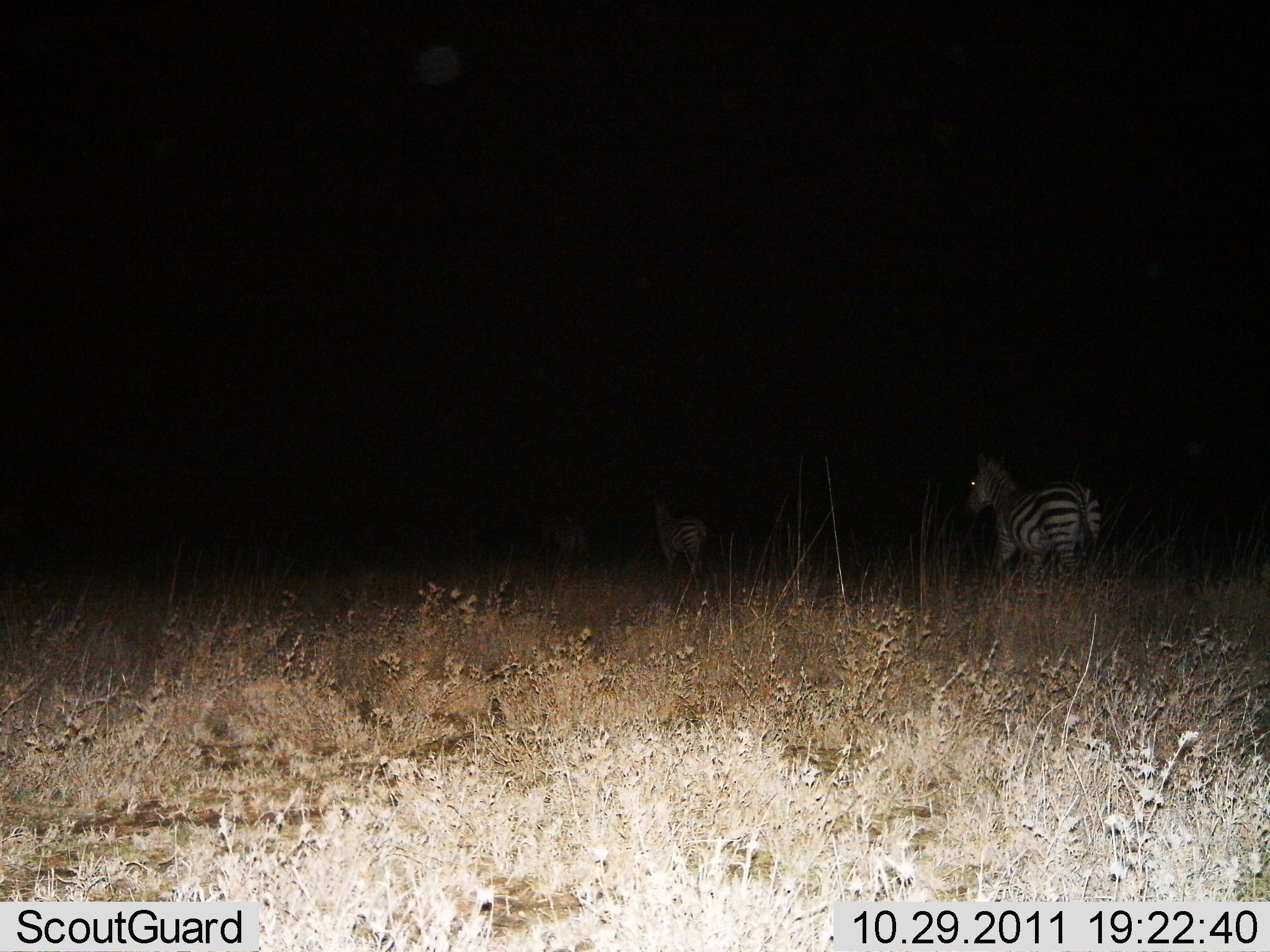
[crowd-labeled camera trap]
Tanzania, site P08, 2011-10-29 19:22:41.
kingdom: Animalia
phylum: Chordata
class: Mammalia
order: Perissodactyla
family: Equidae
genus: Equus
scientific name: Equus quagga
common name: plains zebra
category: zebra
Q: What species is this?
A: Zebra (plains zebra) (Equus quagga).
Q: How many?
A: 3.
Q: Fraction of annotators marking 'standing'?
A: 27%.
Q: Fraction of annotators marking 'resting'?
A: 0%.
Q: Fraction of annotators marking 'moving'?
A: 73%.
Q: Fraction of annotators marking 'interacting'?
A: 0%.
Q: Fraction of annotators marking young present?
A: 0%.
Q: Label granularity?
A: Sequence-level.